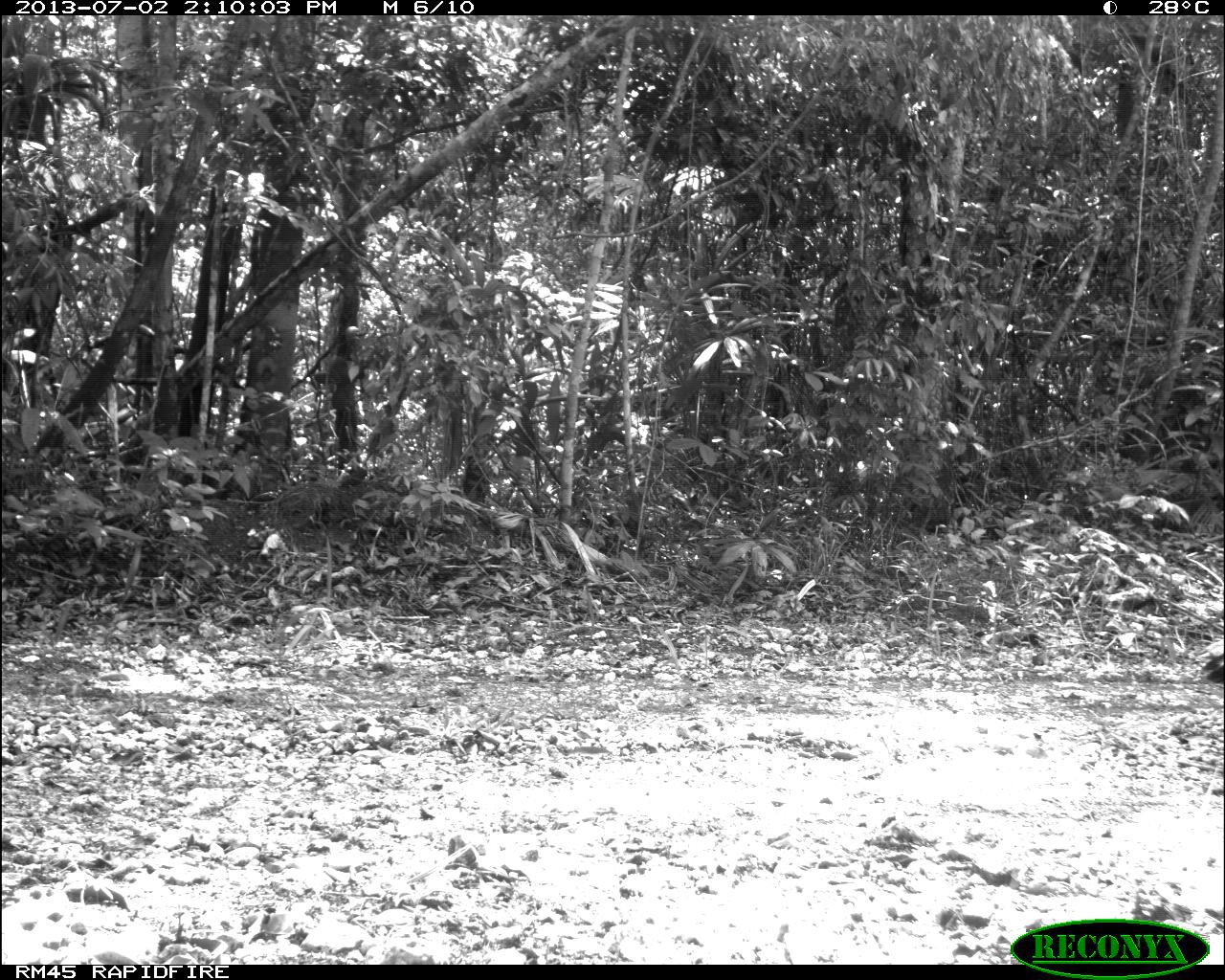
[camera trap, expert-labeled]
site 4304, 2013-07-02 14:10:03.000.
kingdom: Animalia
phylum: Chordata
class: Aves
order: Galliformes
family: Phasianidae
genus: Meleagris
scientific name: Meleagris ocellata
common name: ocellated turkey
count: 1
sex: female